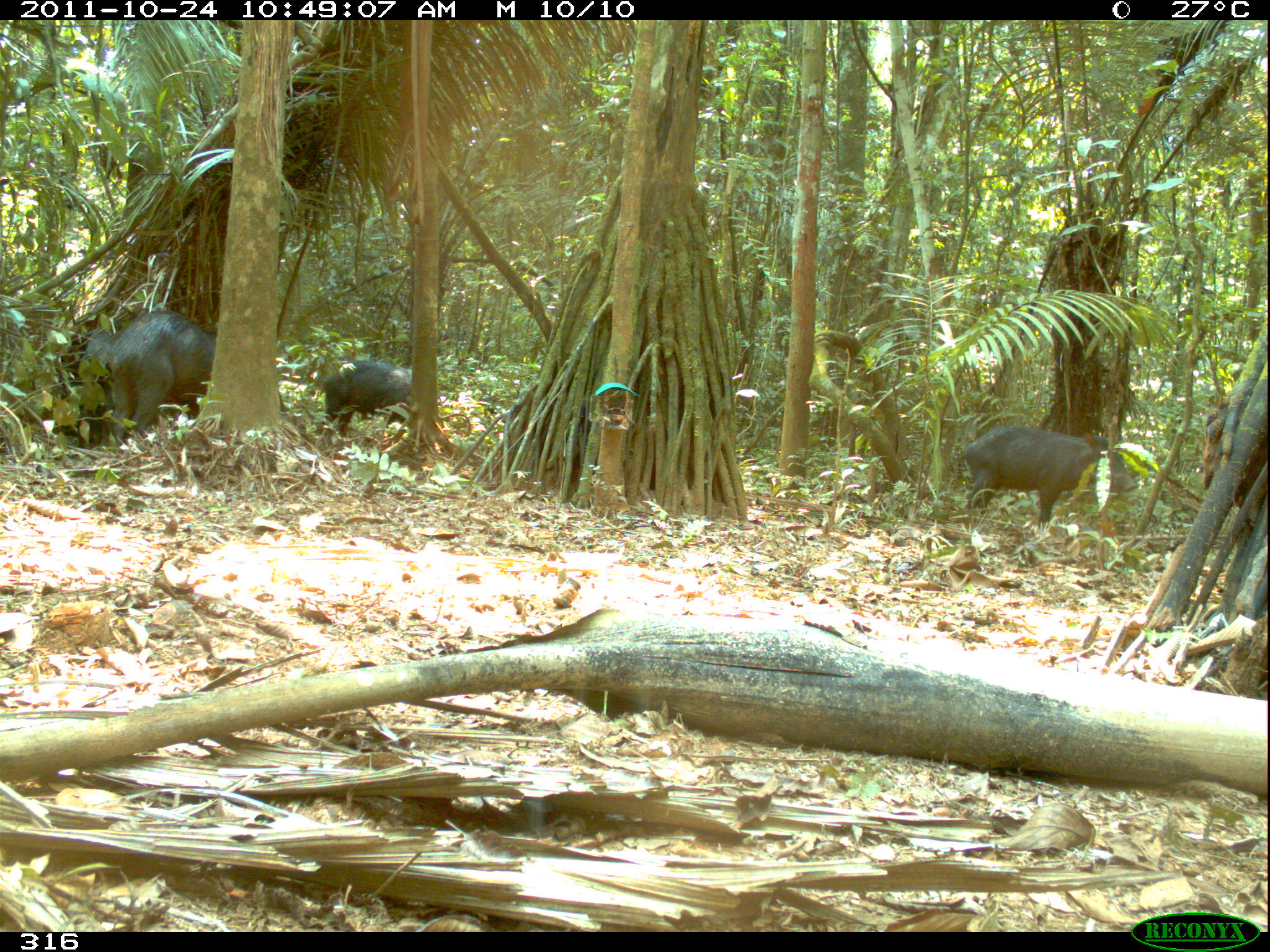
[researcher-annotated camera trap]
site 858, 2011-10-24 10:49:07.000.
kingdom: Animalia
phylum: Chordata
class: Mammalia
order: Artiodactyla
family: Tayassuidae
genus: Tayassu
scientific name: Tayassu pecari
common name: white-lipped peccary